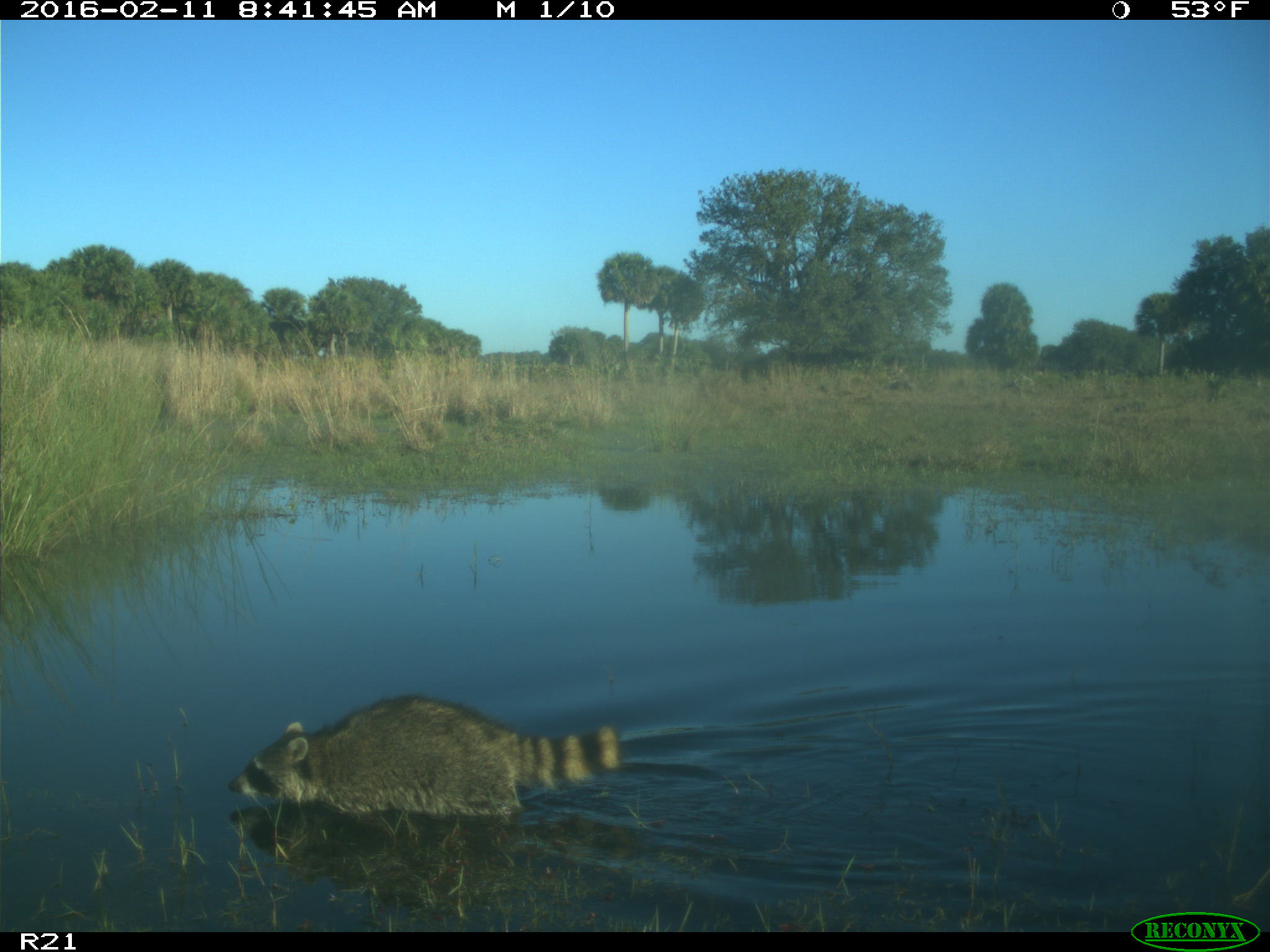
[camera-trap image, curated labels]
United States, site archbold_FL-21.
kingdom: Animalia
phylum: Chordata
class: Mammalia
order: Carnivora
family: Procyonidae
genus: Procyon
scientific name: Procyon lotor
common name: common raccoon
Procyon lotor (common raccoon).